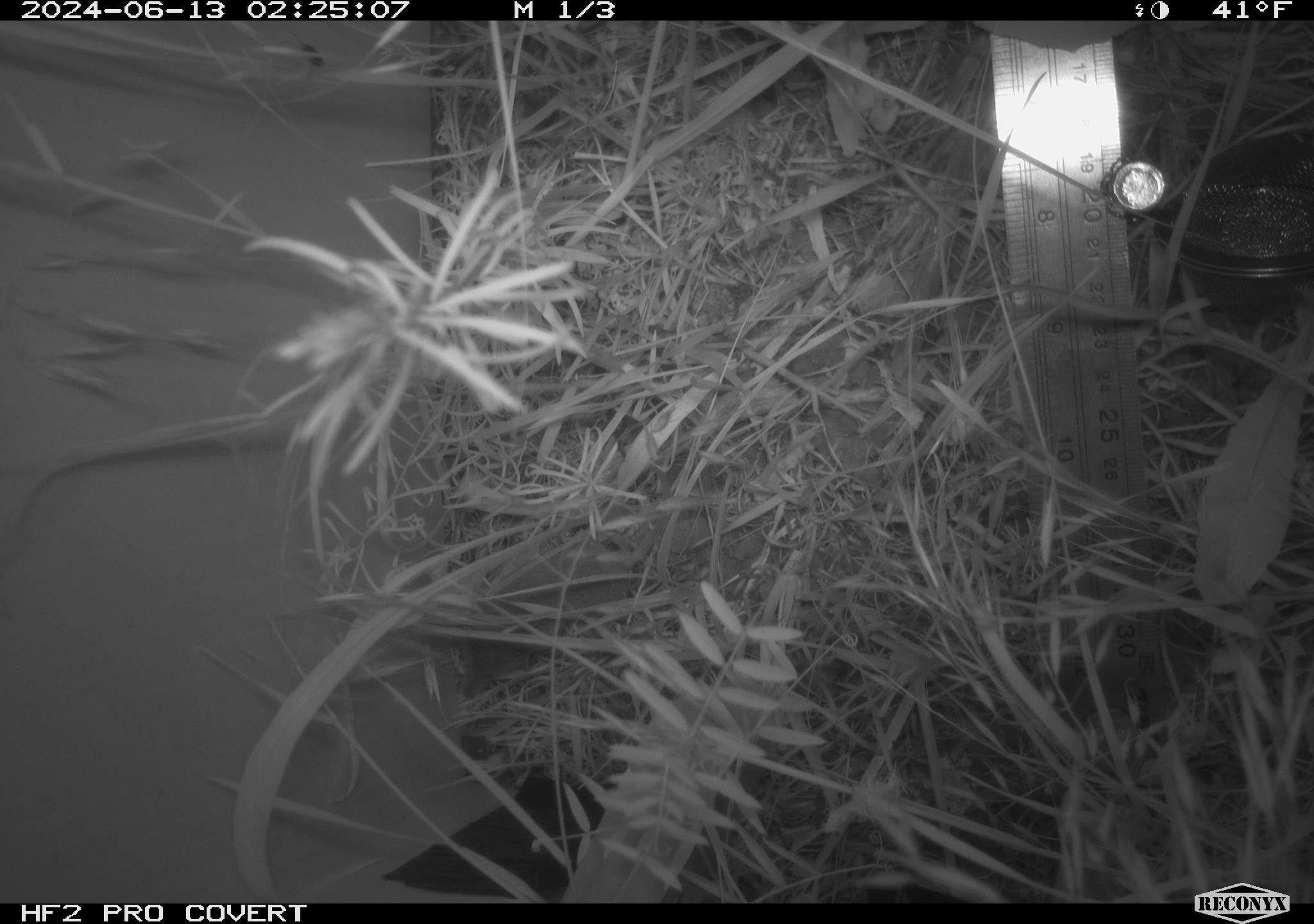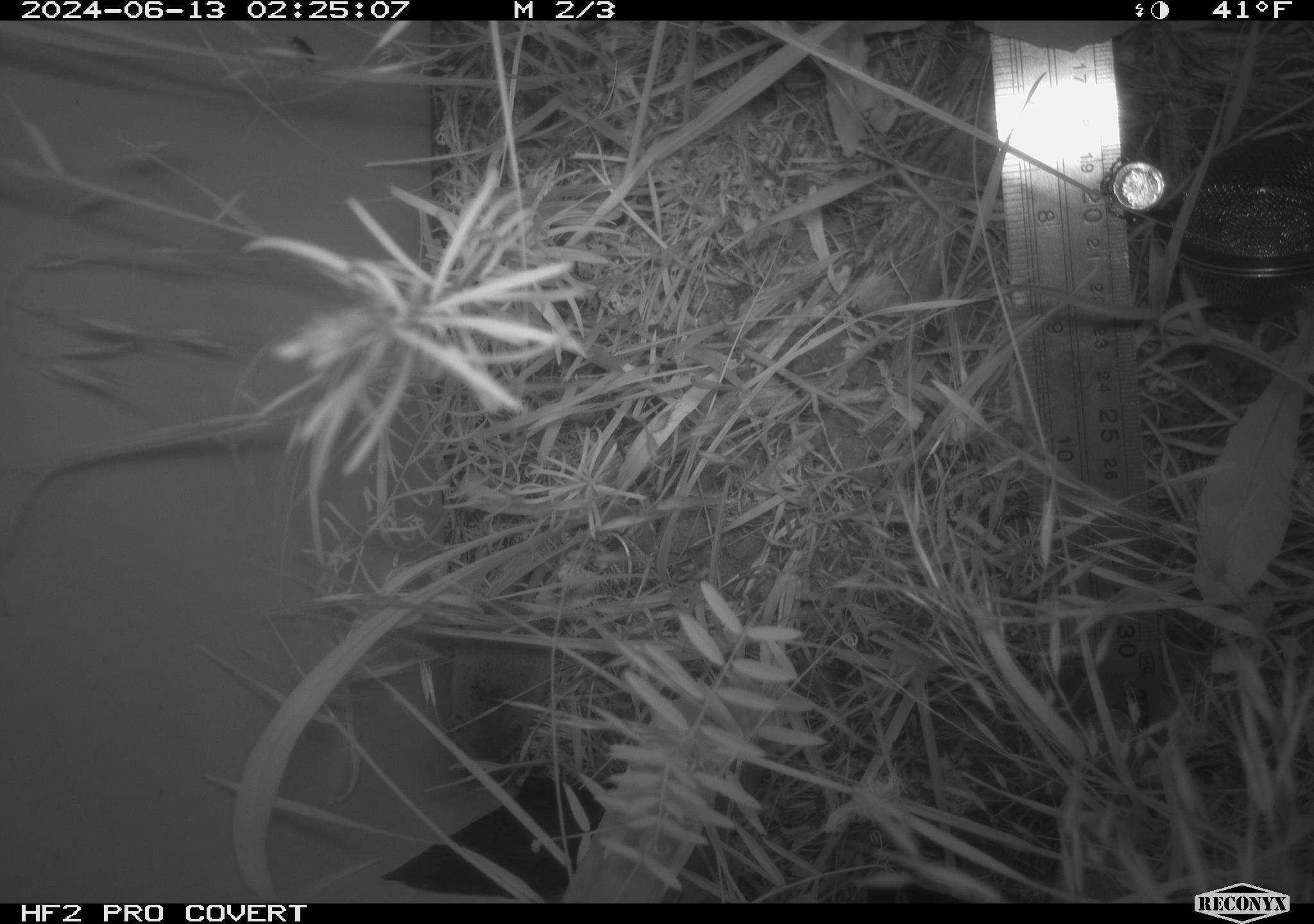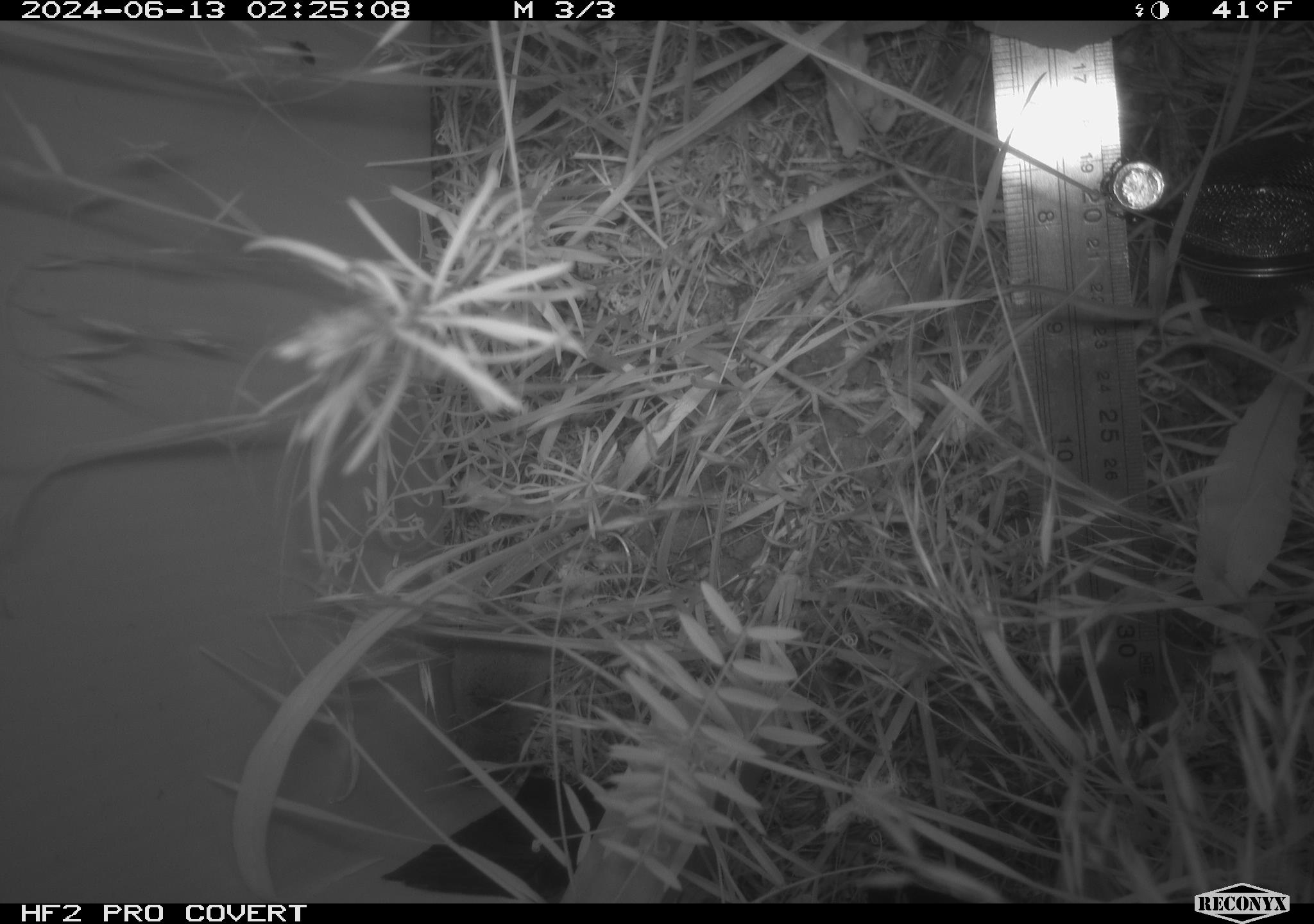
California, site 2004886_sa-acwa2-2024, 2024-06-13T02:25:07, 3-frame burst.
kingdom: Animalia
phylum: Chordata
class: Mammalia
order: Eulipotyphla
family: Soricidae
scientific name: Soricidae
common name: shrews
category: soricidae family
Soricidae family (shrews) (Soricidae).